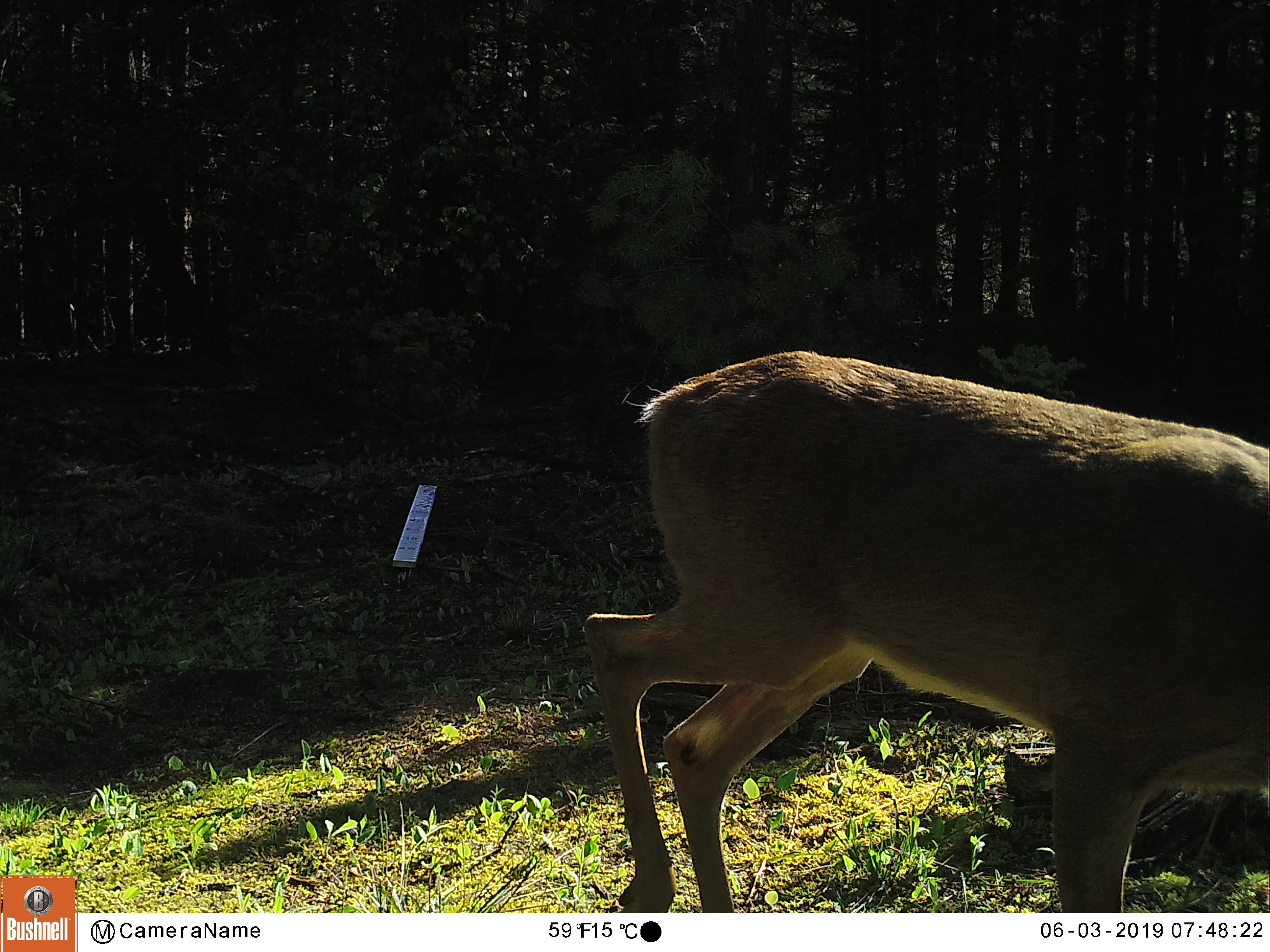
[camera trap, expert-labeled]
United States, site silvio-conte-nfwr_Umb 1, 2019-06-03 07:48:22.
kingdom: Animalia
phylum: Chordata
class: Mammalia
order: Artiodactyla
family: Cervidae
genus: Odocoileus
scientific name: Odocoileus virginianus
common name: white-tailed deer